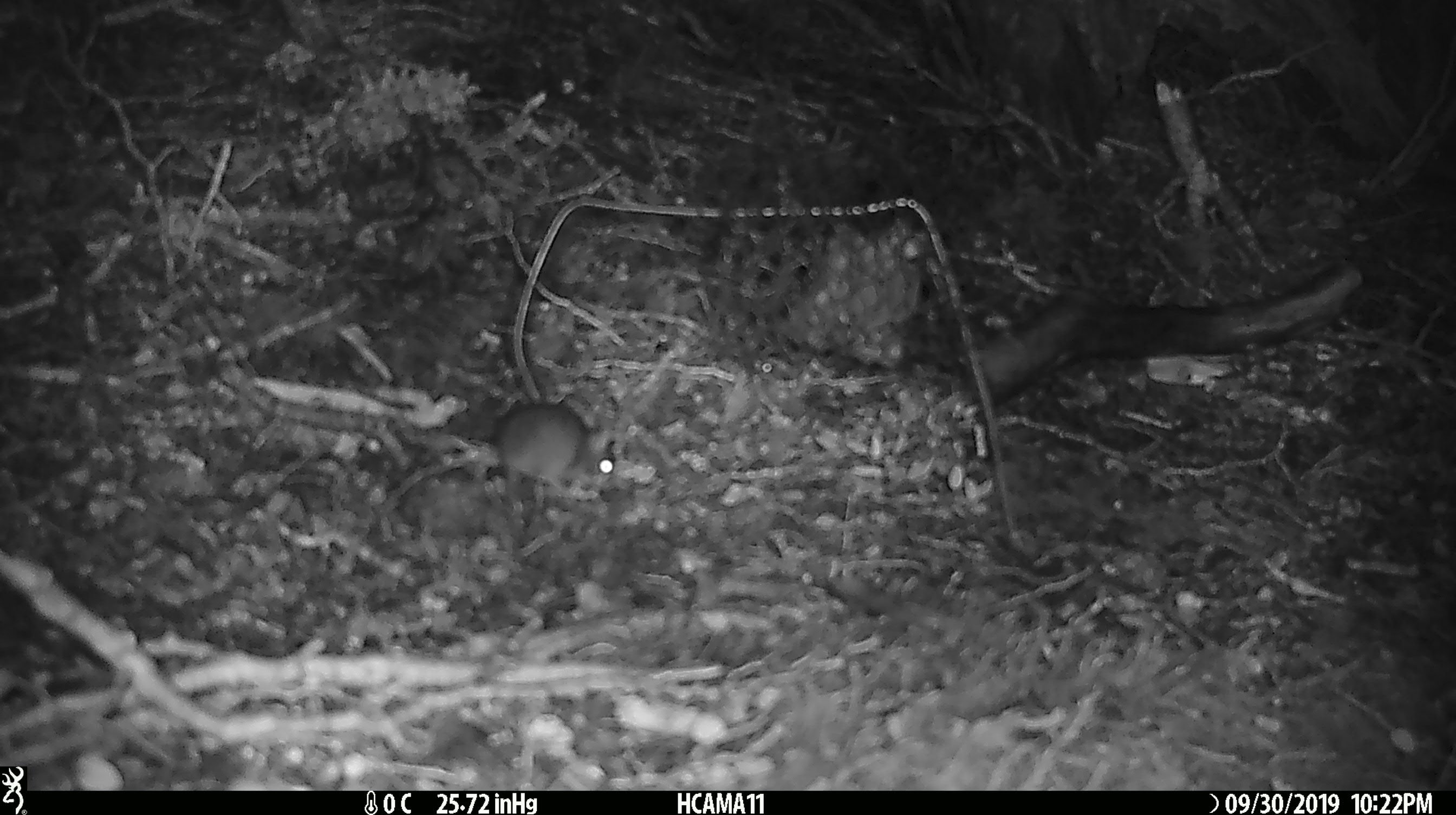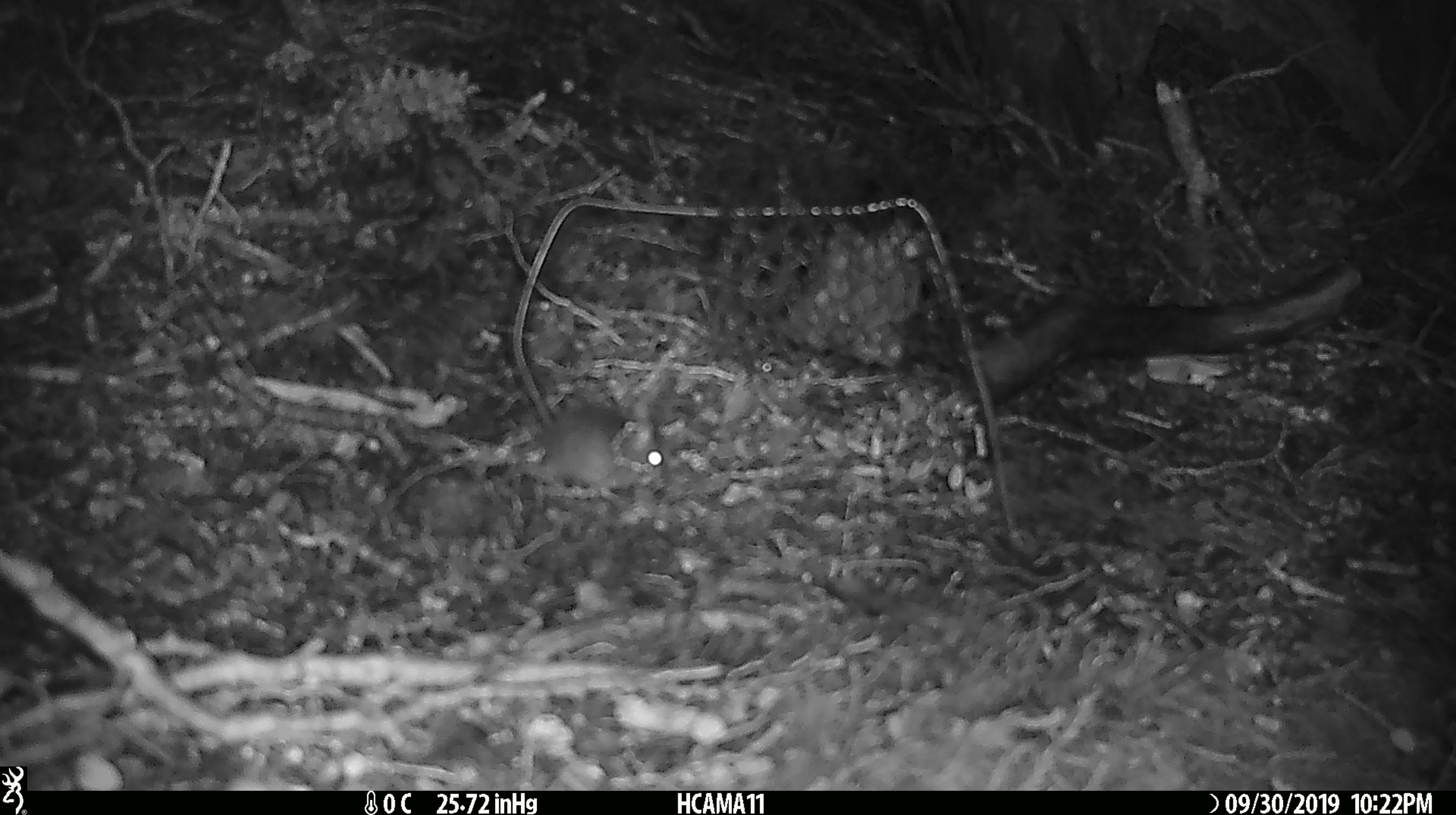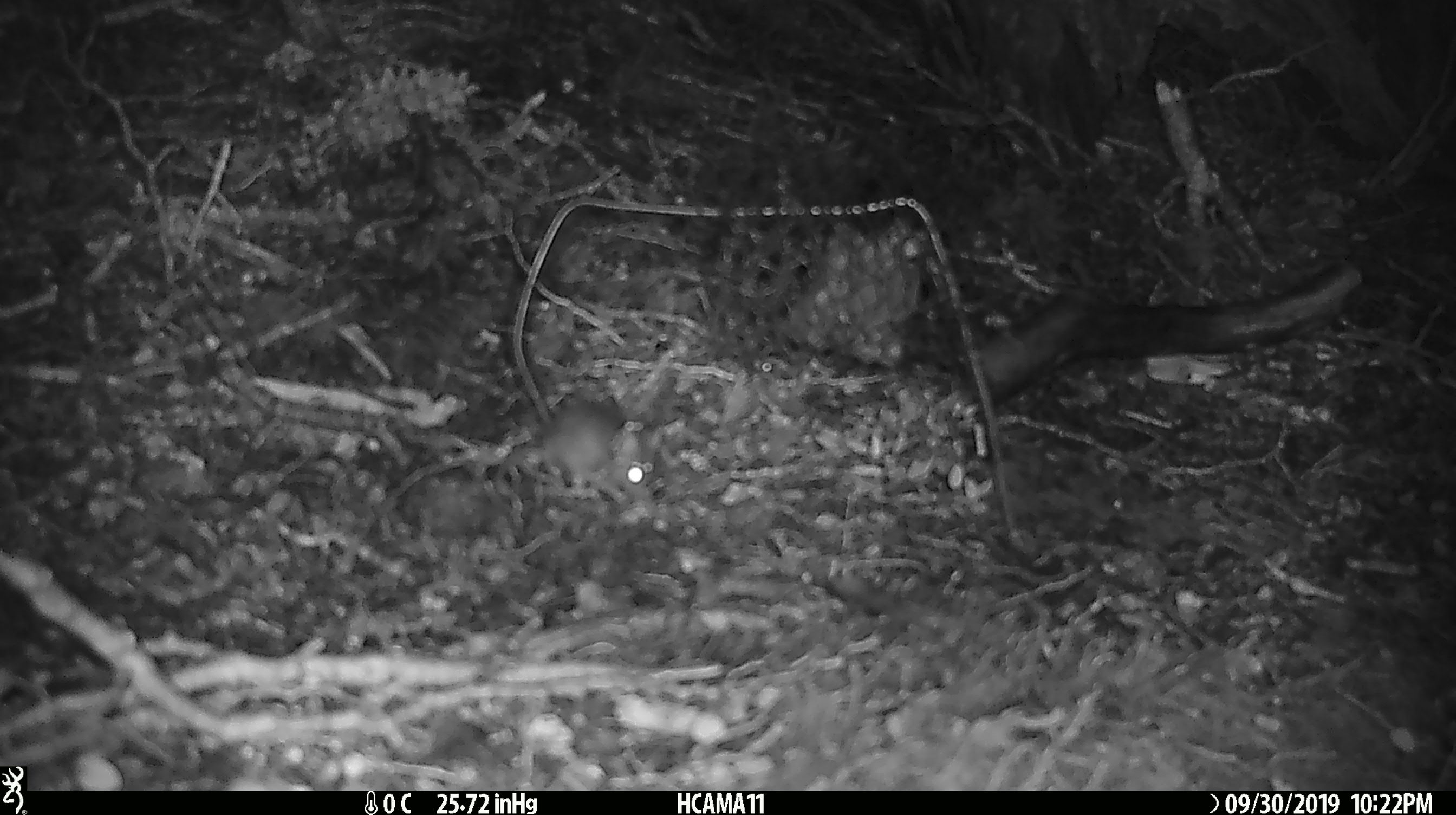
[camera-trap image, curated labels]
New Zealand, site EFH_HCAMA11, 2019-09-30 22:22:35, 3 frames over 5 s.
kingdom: Animalia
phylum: Chordata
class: Mammalia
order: Rodentia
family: Muridae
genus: Mus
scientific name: Mus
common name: mouse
Mouse (Mus).